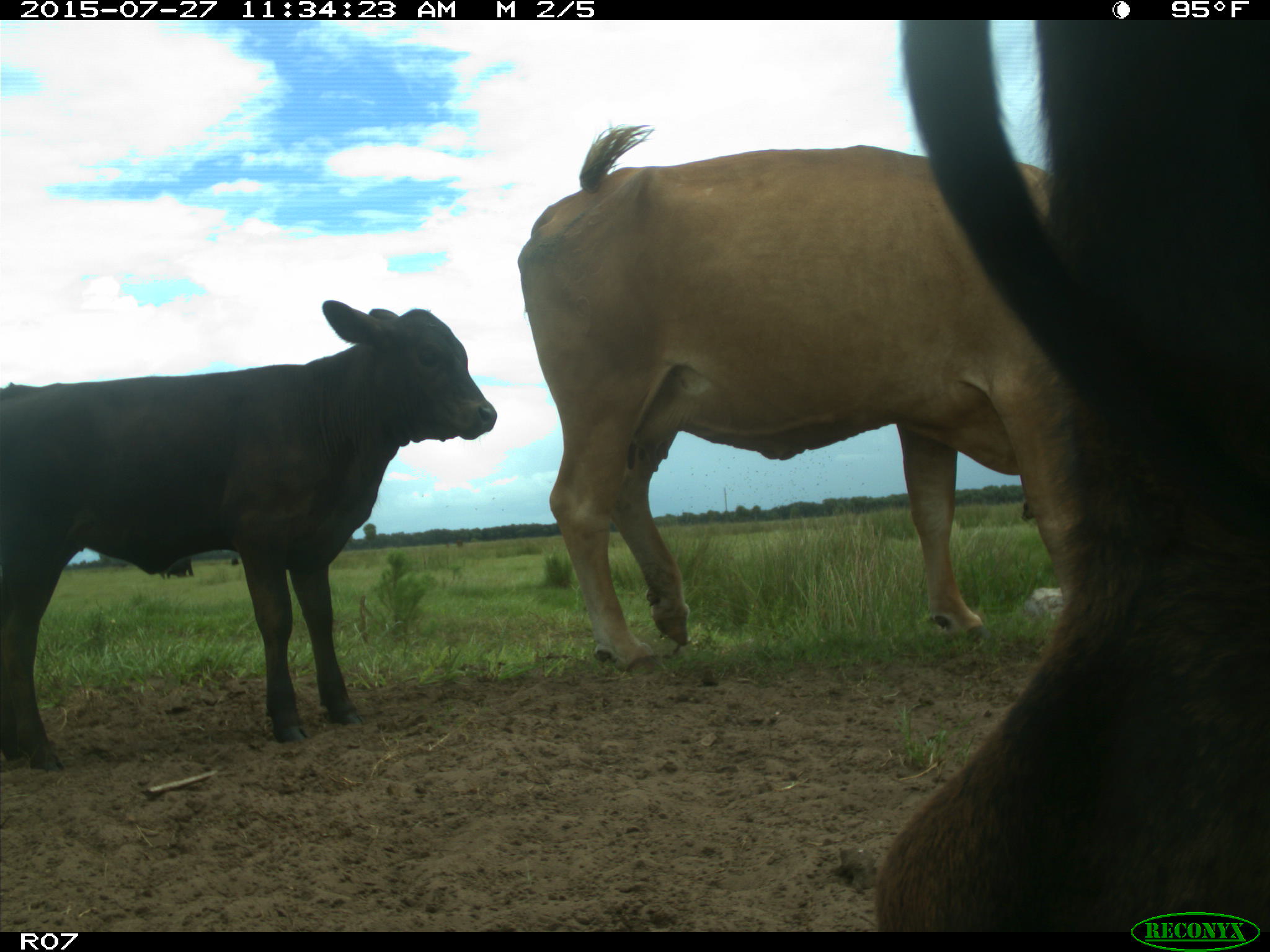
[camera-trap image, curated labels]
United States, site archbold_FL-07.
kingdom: Animalia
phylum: Chordata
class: Mammalia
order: Artiodactyla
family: Bovidae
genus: Bos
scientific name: Bos taurus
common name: domestic cow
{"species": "Bos taurus (domestic cow)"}